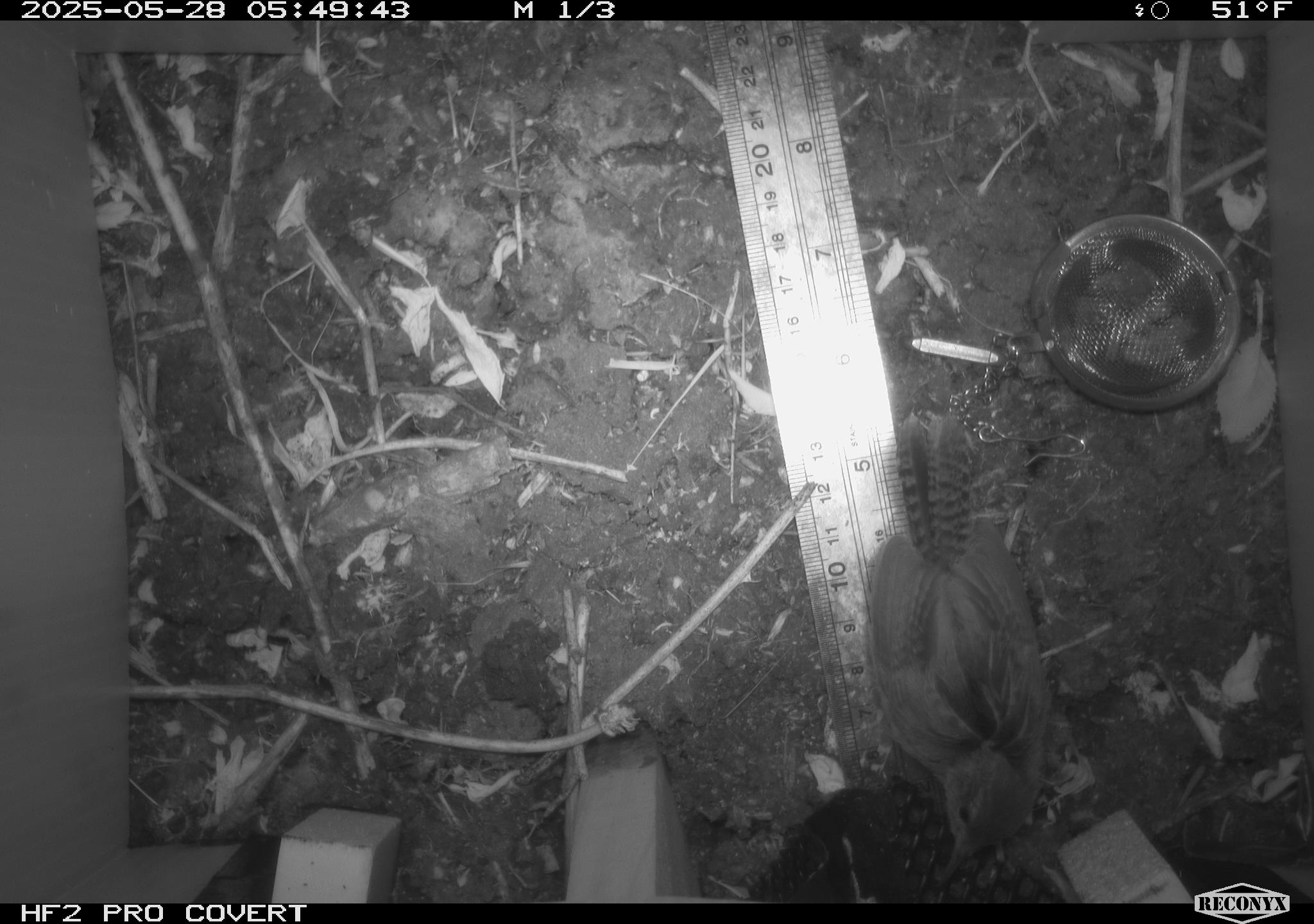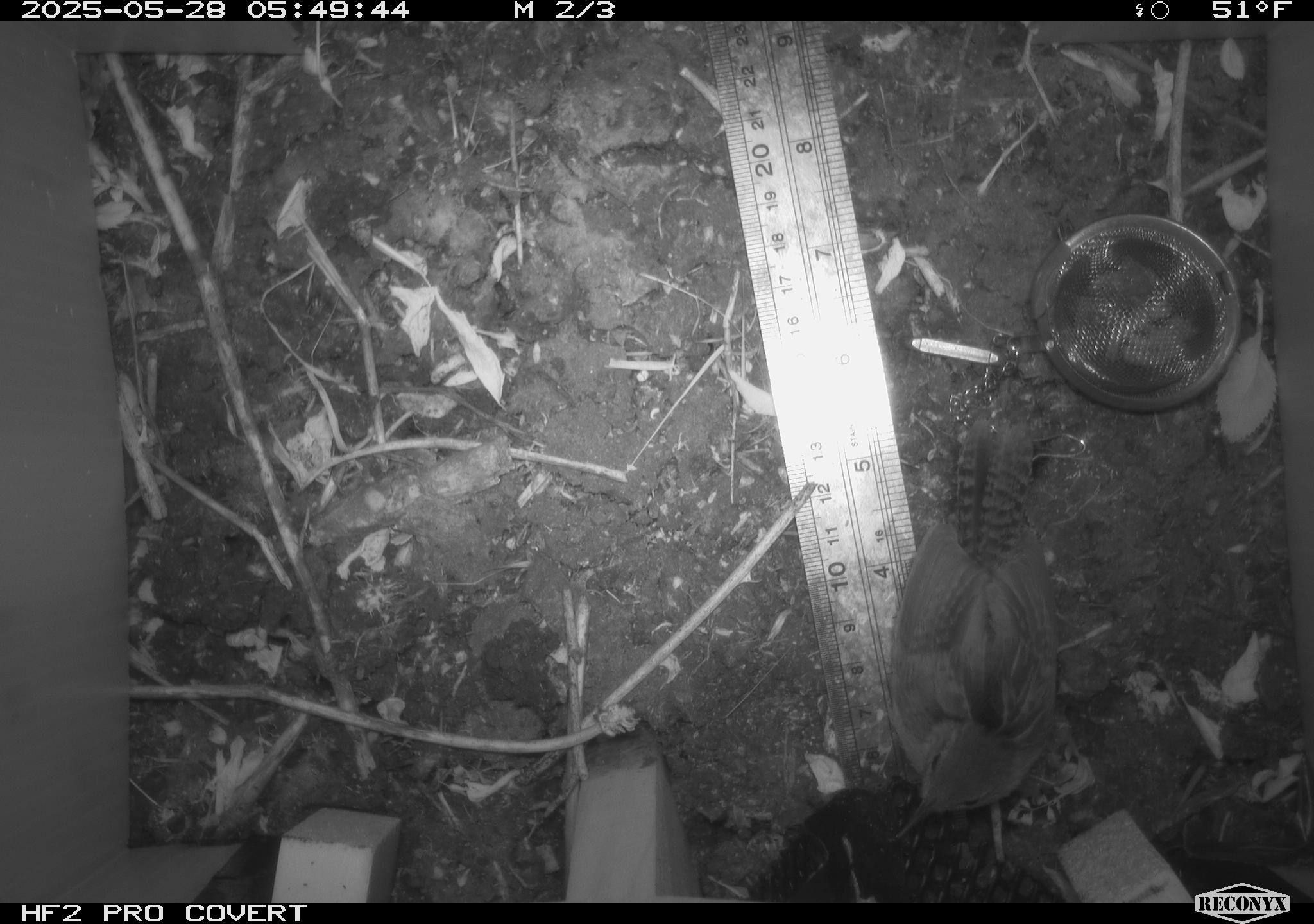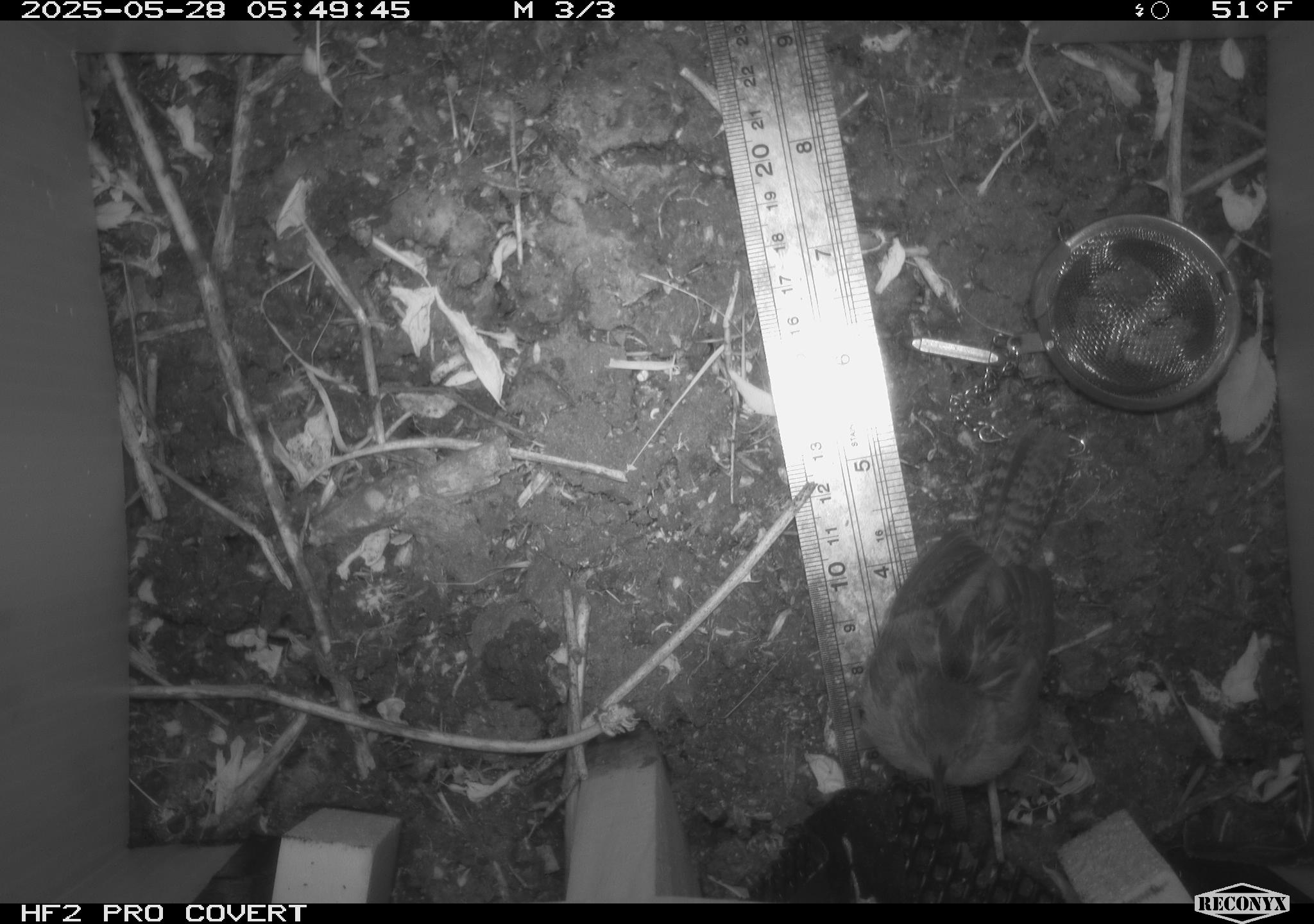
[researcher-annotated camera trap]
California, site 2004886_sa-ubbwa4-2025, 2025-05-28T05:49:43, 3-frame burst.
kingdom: Animalia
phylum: Chordata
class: Aves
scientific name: Aves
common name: bird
Bird (Aves).